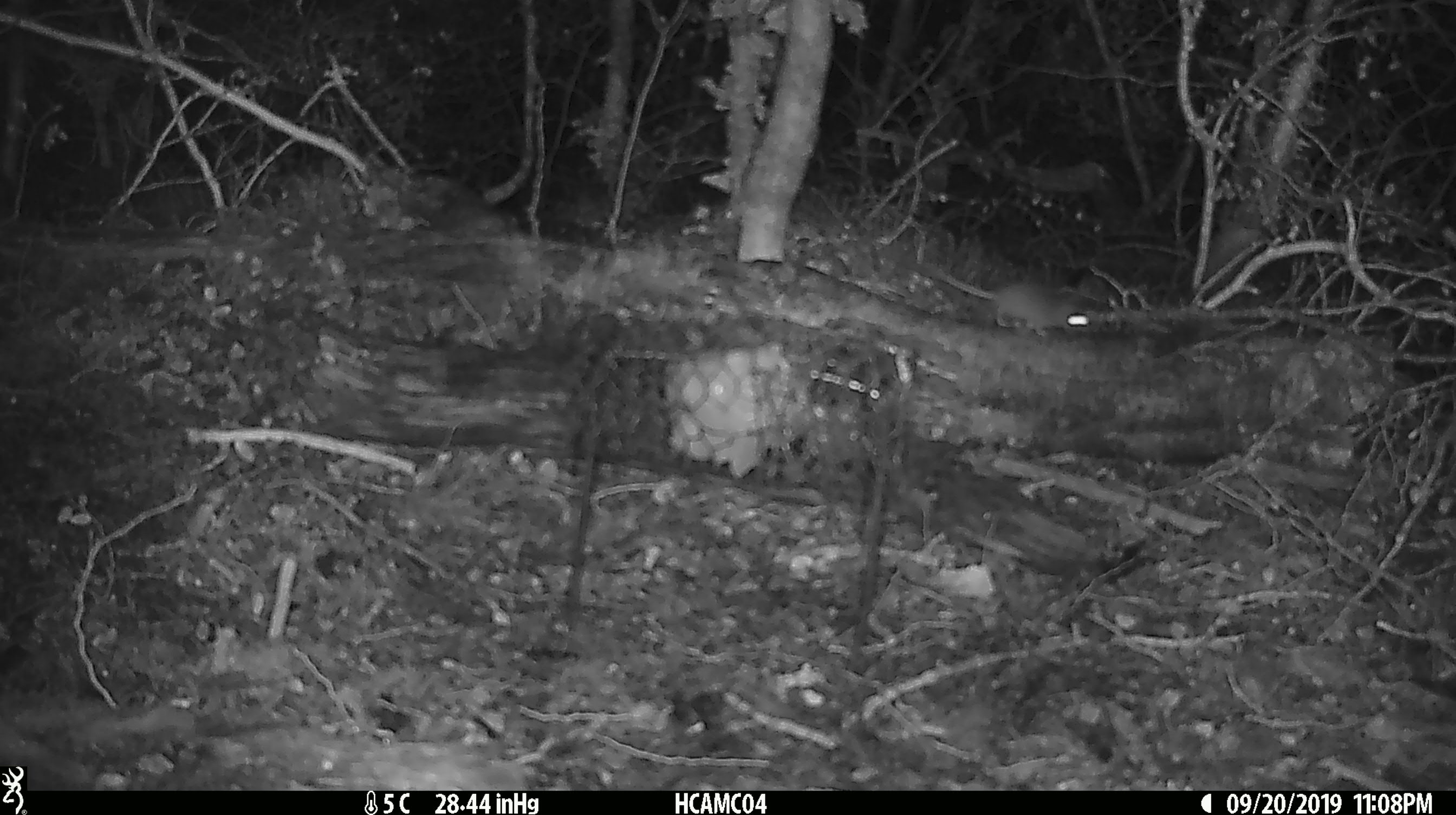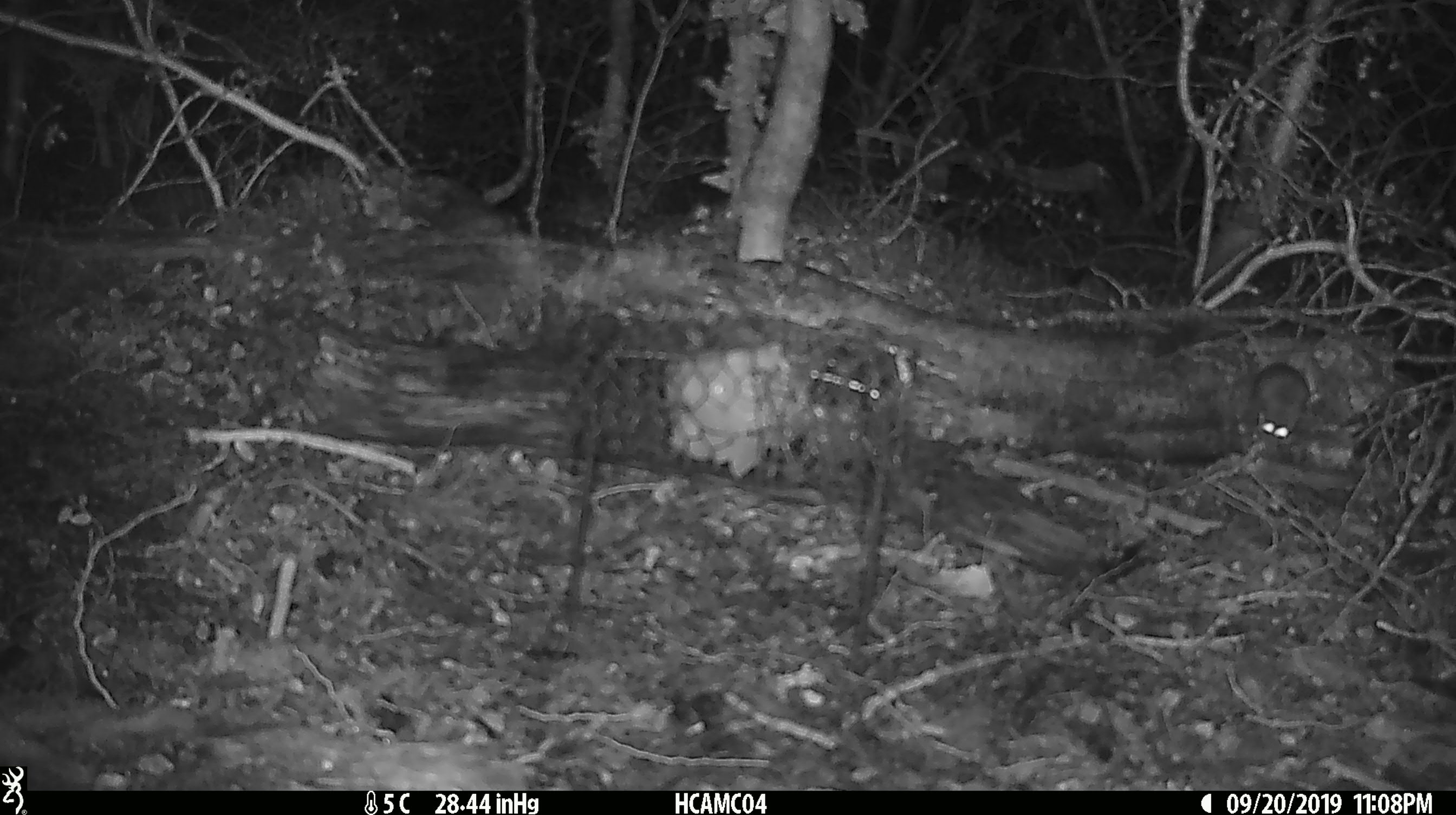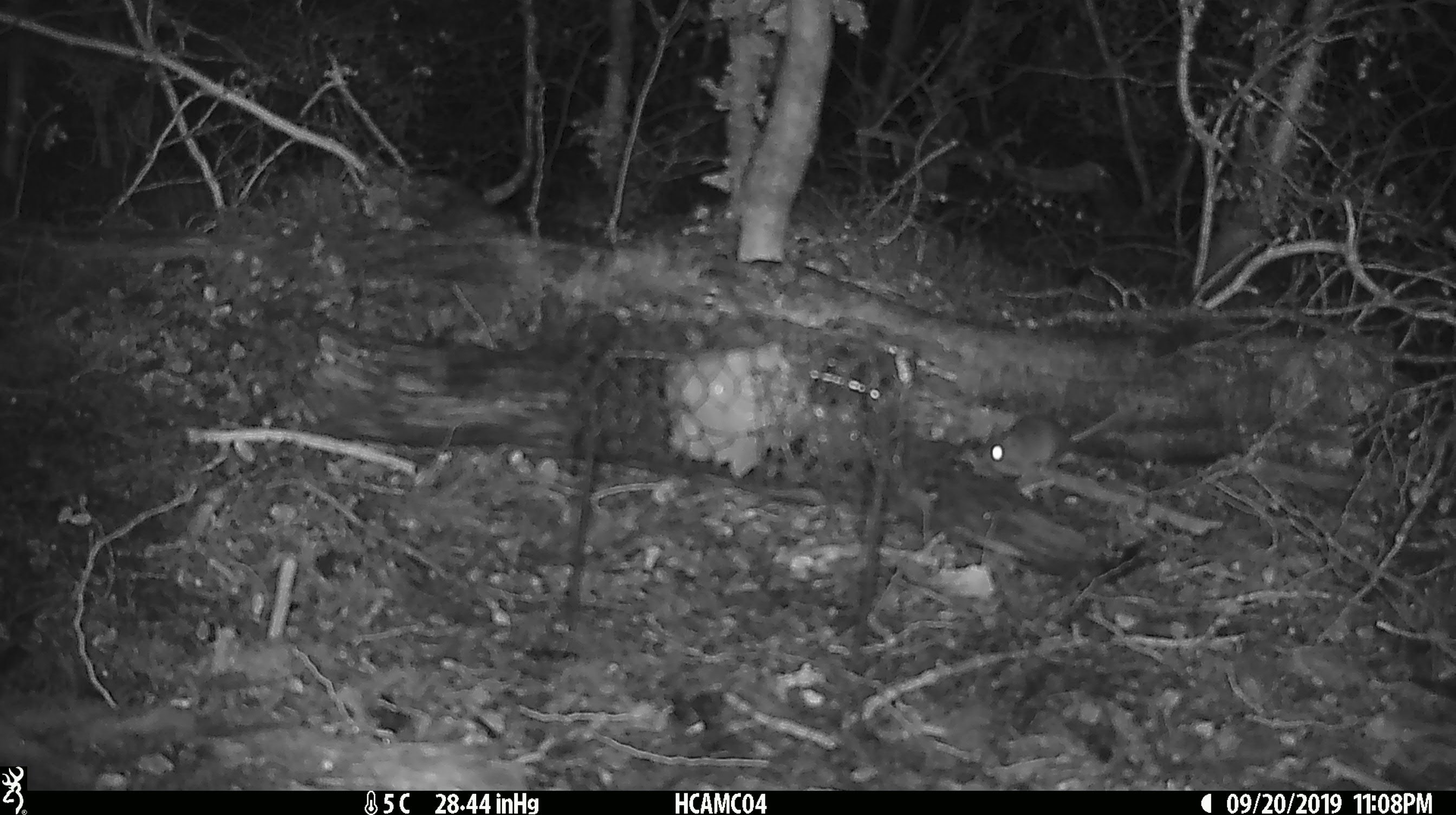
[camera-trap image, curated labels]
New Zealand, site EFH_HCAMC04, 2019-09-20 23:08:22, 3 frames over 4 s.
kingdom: Animalia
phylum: Chordata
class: Mammalia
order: Rodentia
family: Muridae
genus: Mus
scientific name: Mus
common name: mouse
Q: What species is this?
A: Mouse (Mus).